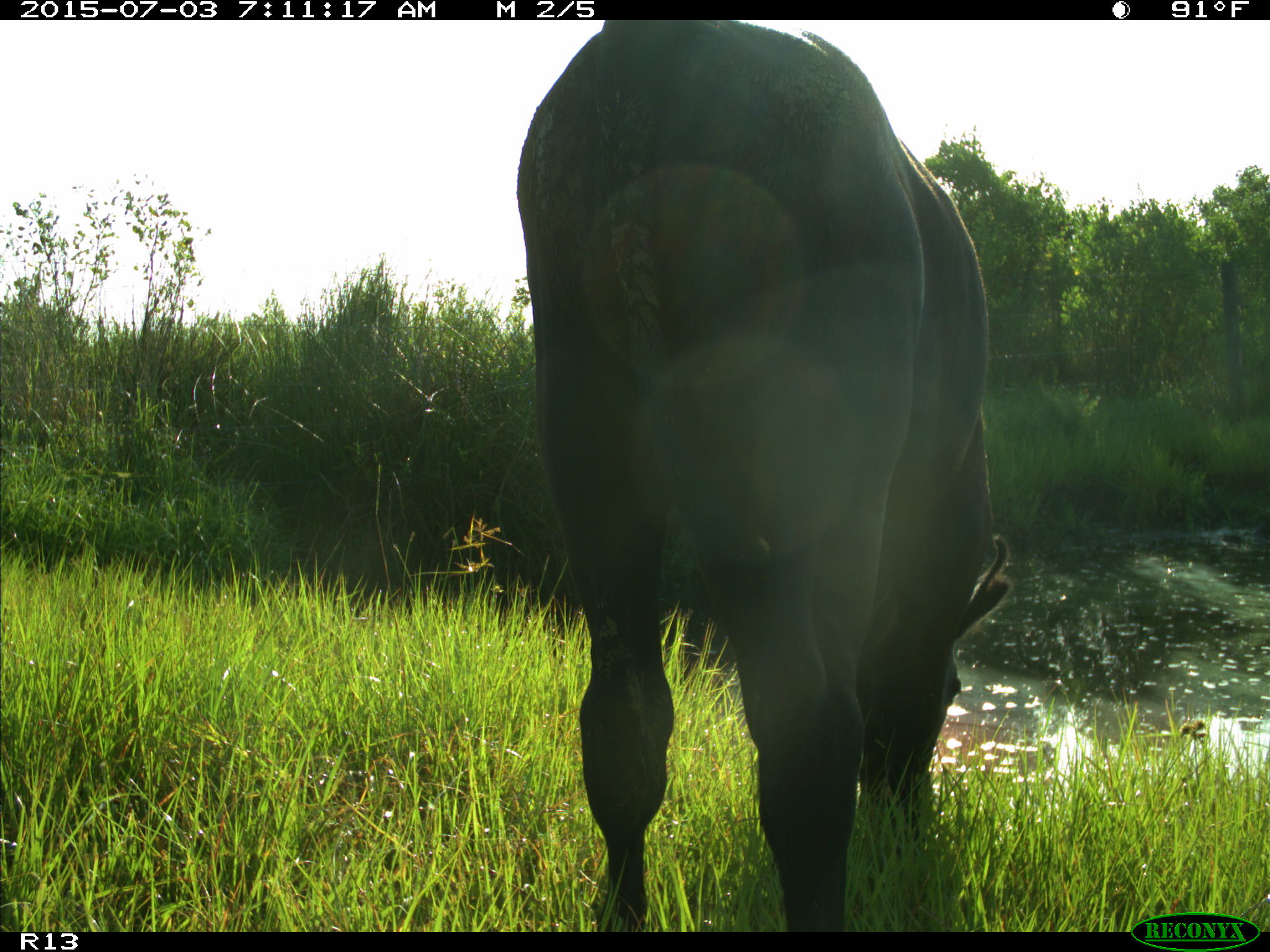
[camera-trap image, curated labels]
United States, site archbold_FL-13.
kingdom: Animalia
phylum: Chordata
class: Mammalia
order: Artiodactyla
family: Bovidae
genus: Bos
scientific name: Bos taurus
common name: domestic cow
Bos taurus (domestic cow).